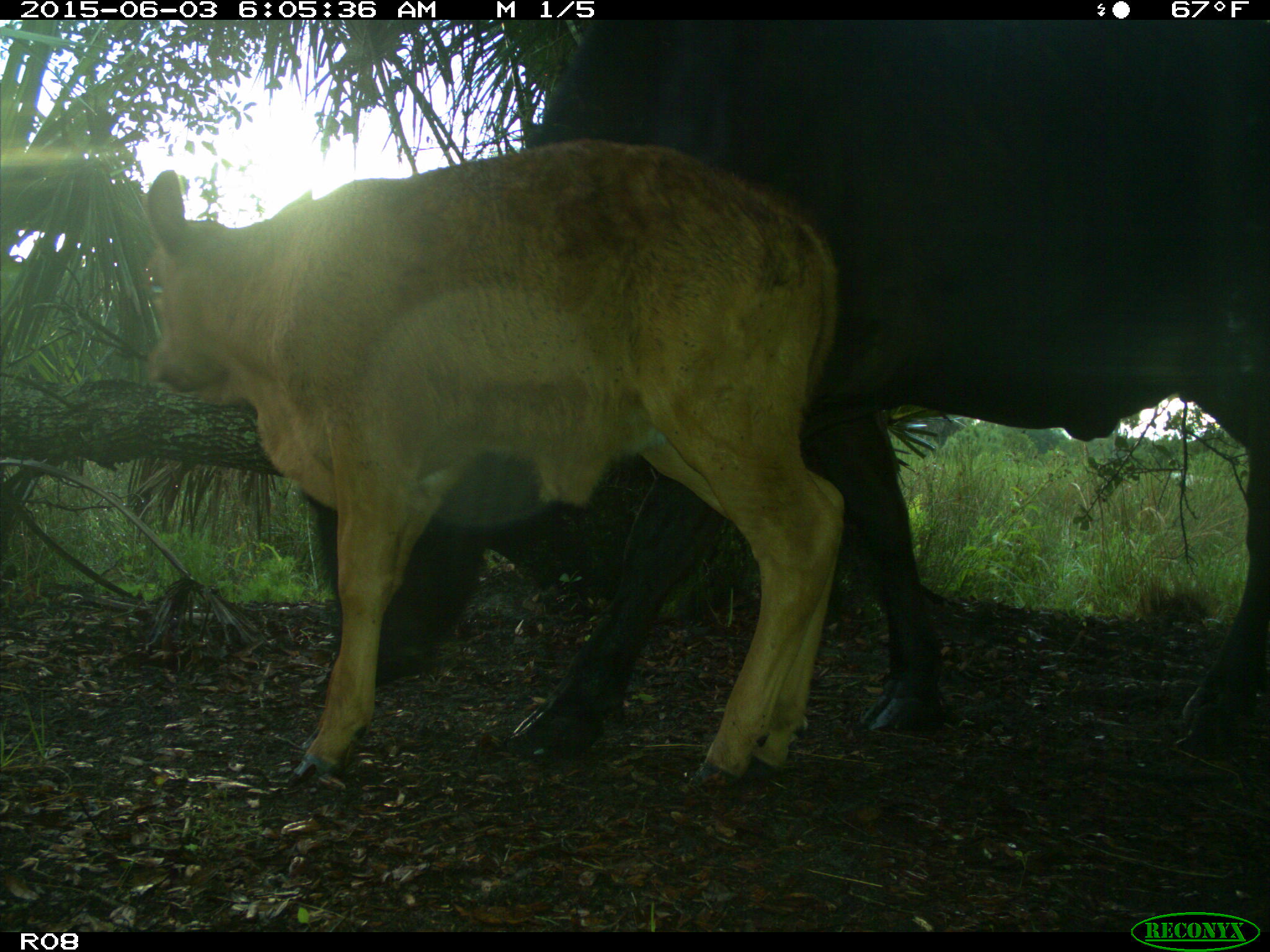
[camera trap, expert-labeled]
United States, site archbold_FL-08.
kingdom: Animalia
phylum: Chordata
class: Mammalia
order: Artiodactyla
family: Bovidae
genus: Bos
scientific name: Bos taurus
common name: domestic cow